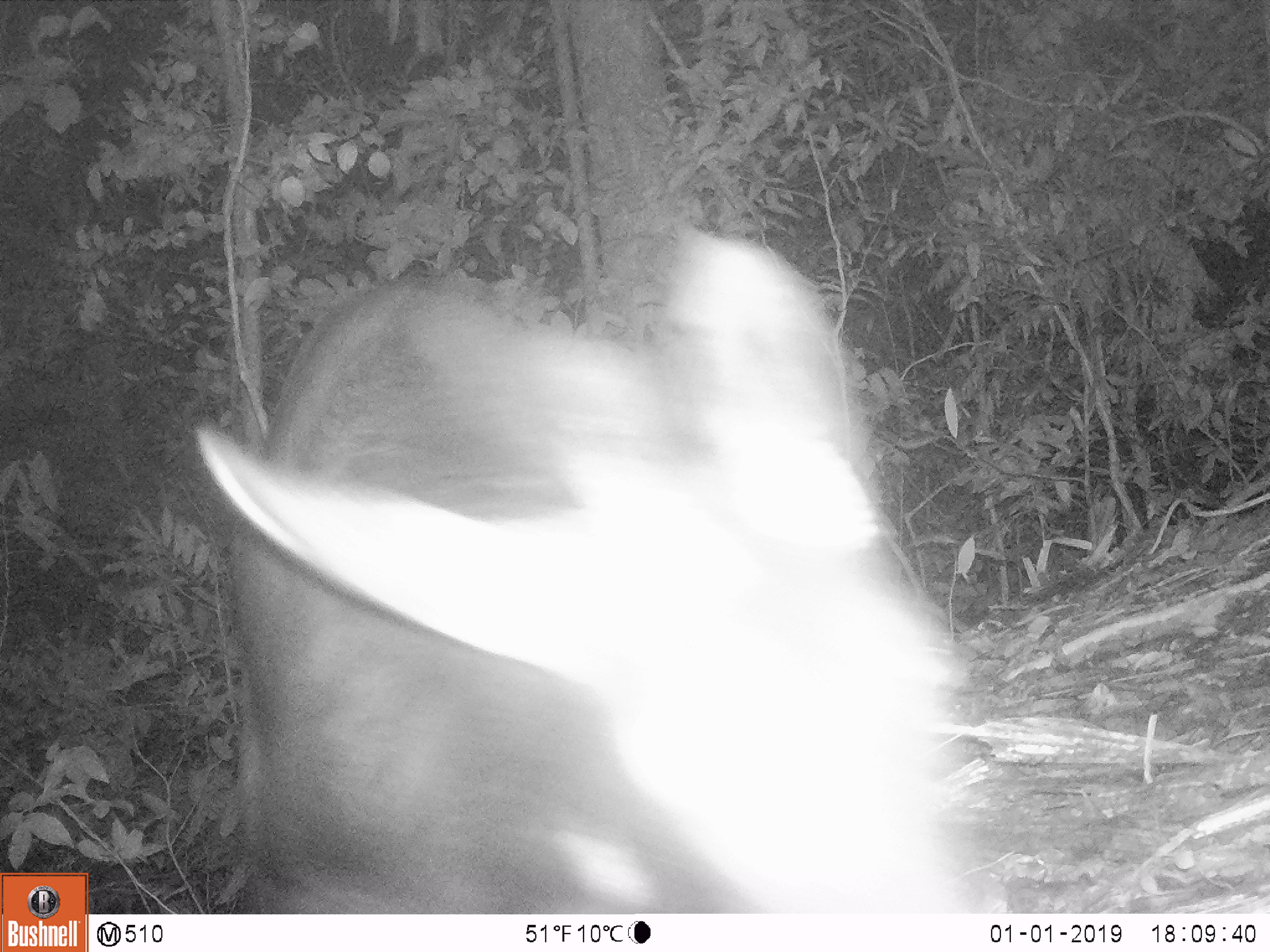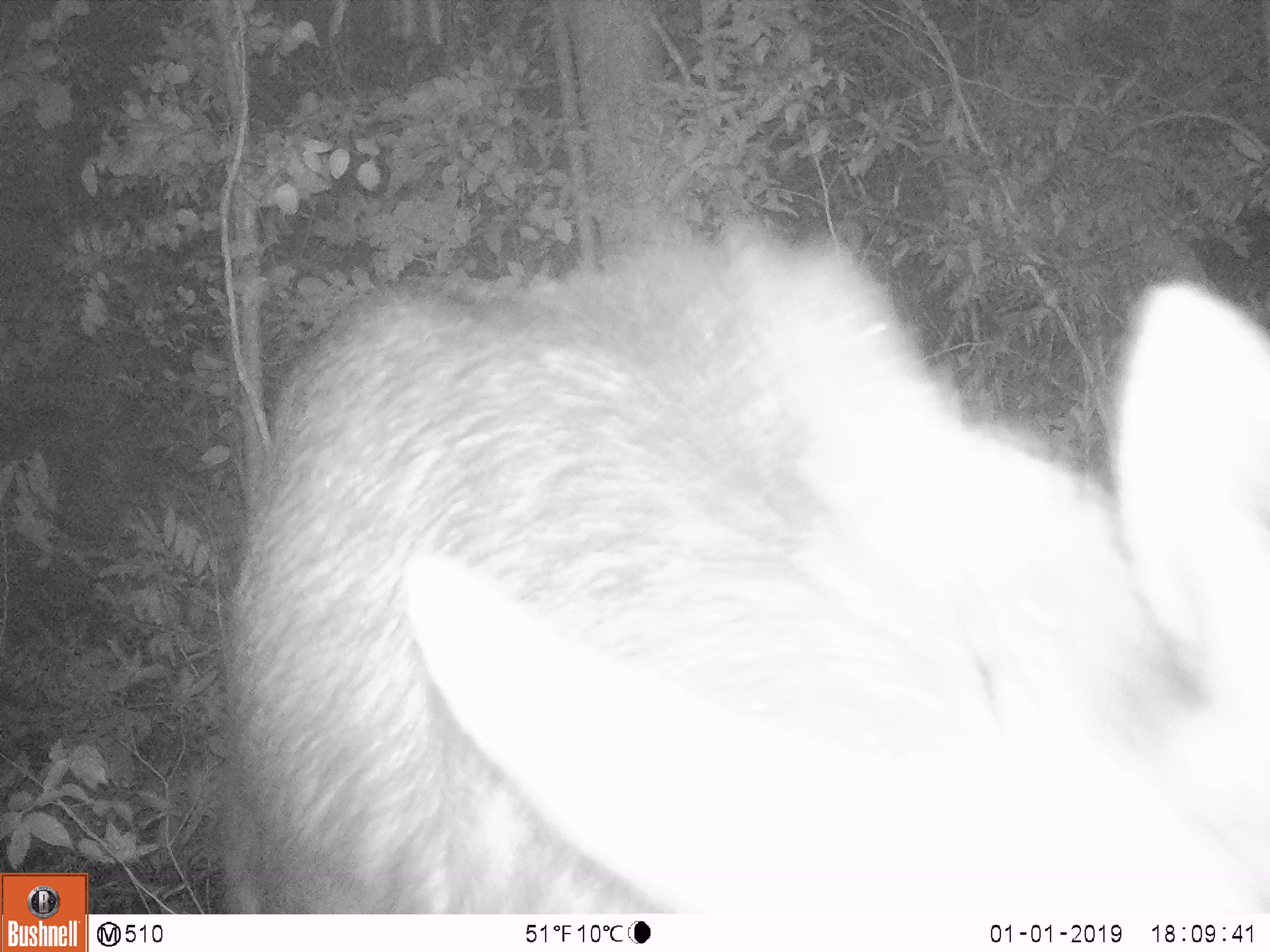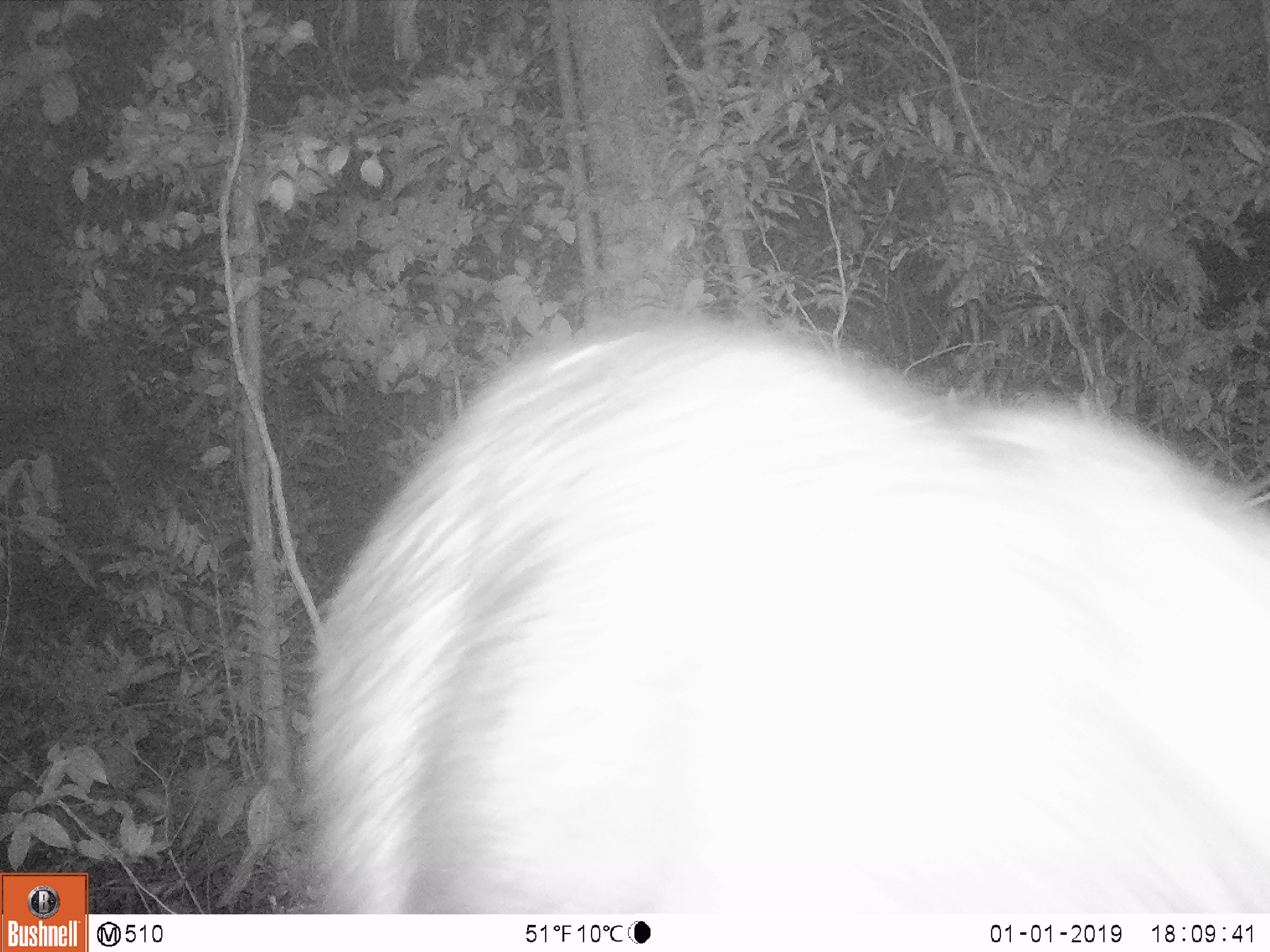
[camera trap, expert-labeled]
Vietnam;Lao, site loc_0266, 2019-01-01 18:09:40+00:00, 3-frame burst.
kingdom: Animalia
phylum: Chordata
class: Mammalia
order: Artiodactyla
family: Bovidae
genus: Capricornis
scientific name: Capricornis sumatraensis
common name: chinese serow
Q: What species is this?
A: Chinese serow (Capricornis sumatraensis).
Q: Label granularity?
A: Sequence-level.